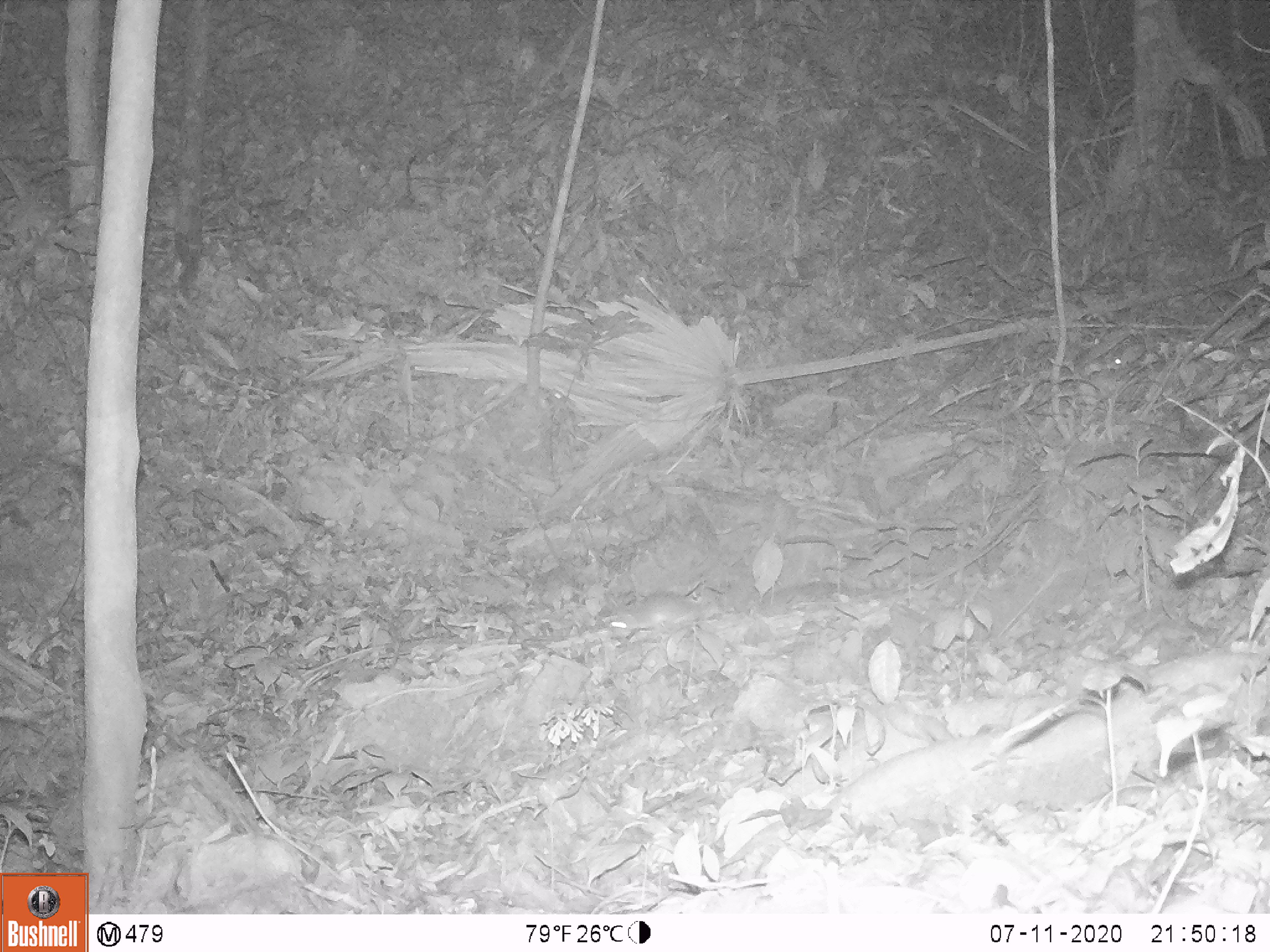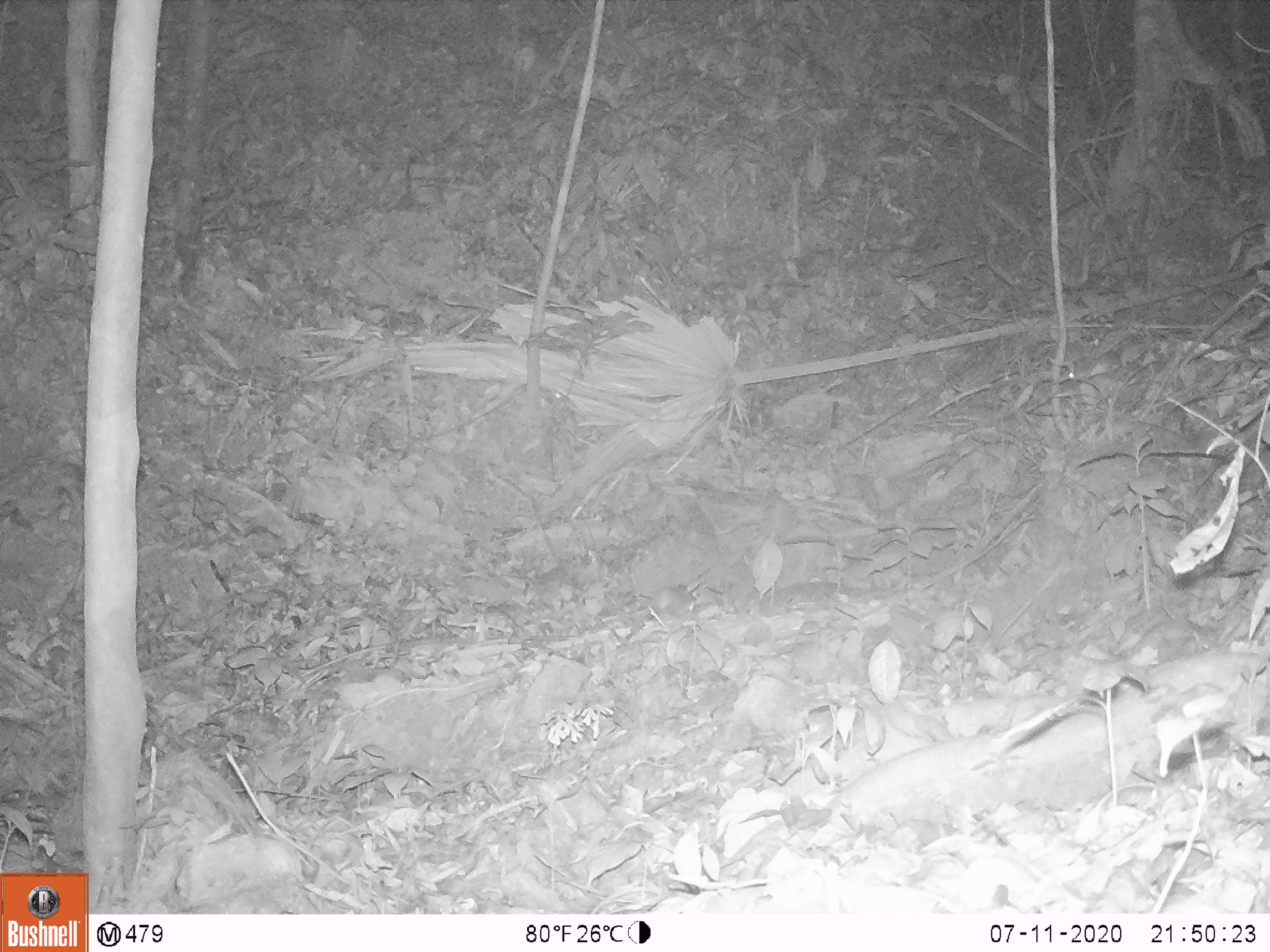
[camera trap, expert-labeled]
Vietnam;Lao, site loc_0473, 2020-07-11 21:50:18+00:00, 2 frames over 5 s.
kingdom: Animalia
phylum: Chordata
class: Mammalia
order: Artiodactyla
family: Cervidae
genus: Rusa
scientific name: Rusa unicolor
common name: sambar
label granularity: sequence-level